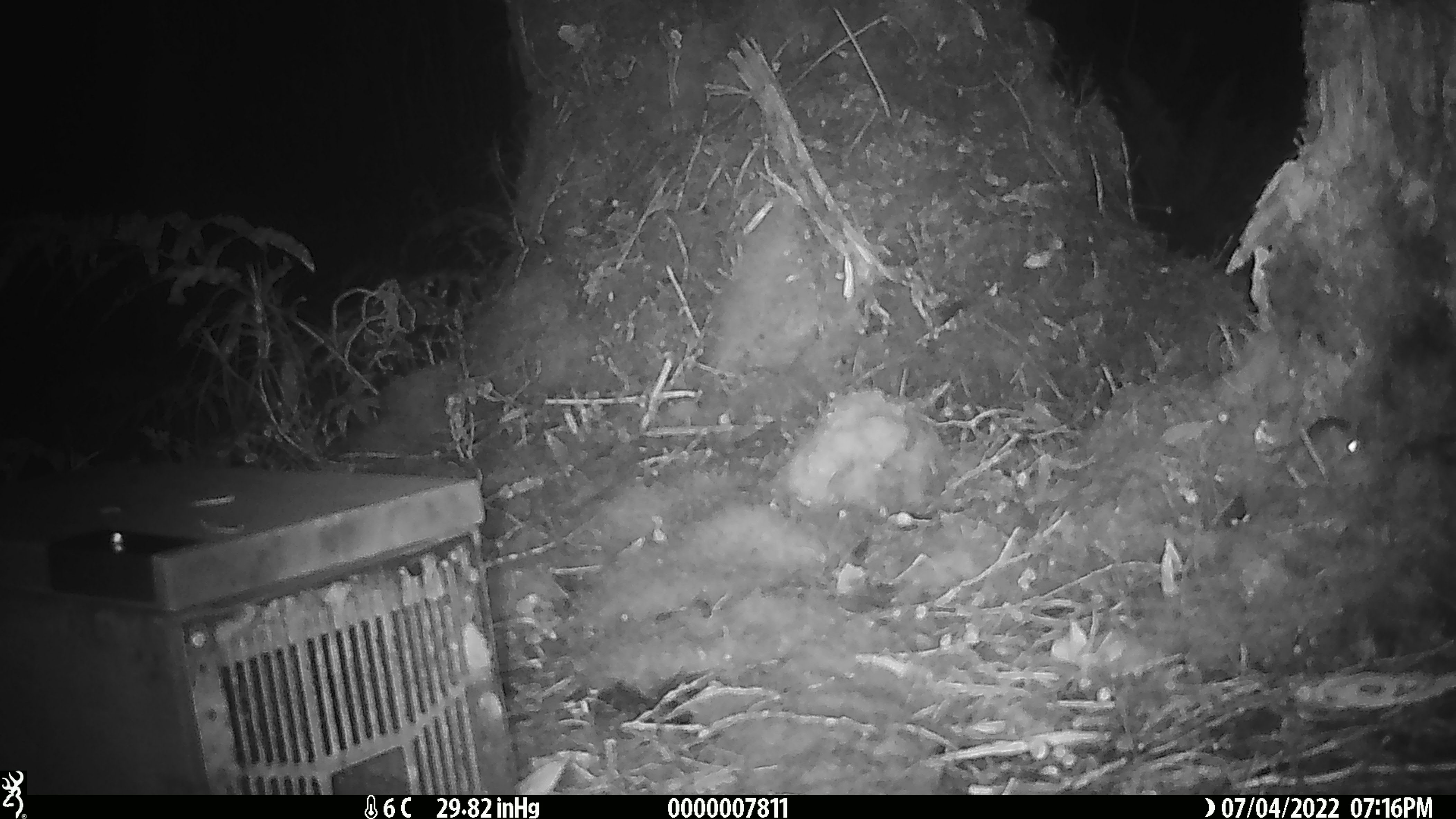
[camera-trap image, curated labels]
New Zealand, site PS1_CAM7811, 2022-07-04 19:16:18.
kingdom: Animalia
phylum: Chordata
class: Mammalia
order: Rodentia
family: Muridae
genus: Mus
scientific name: Mus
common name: mouse